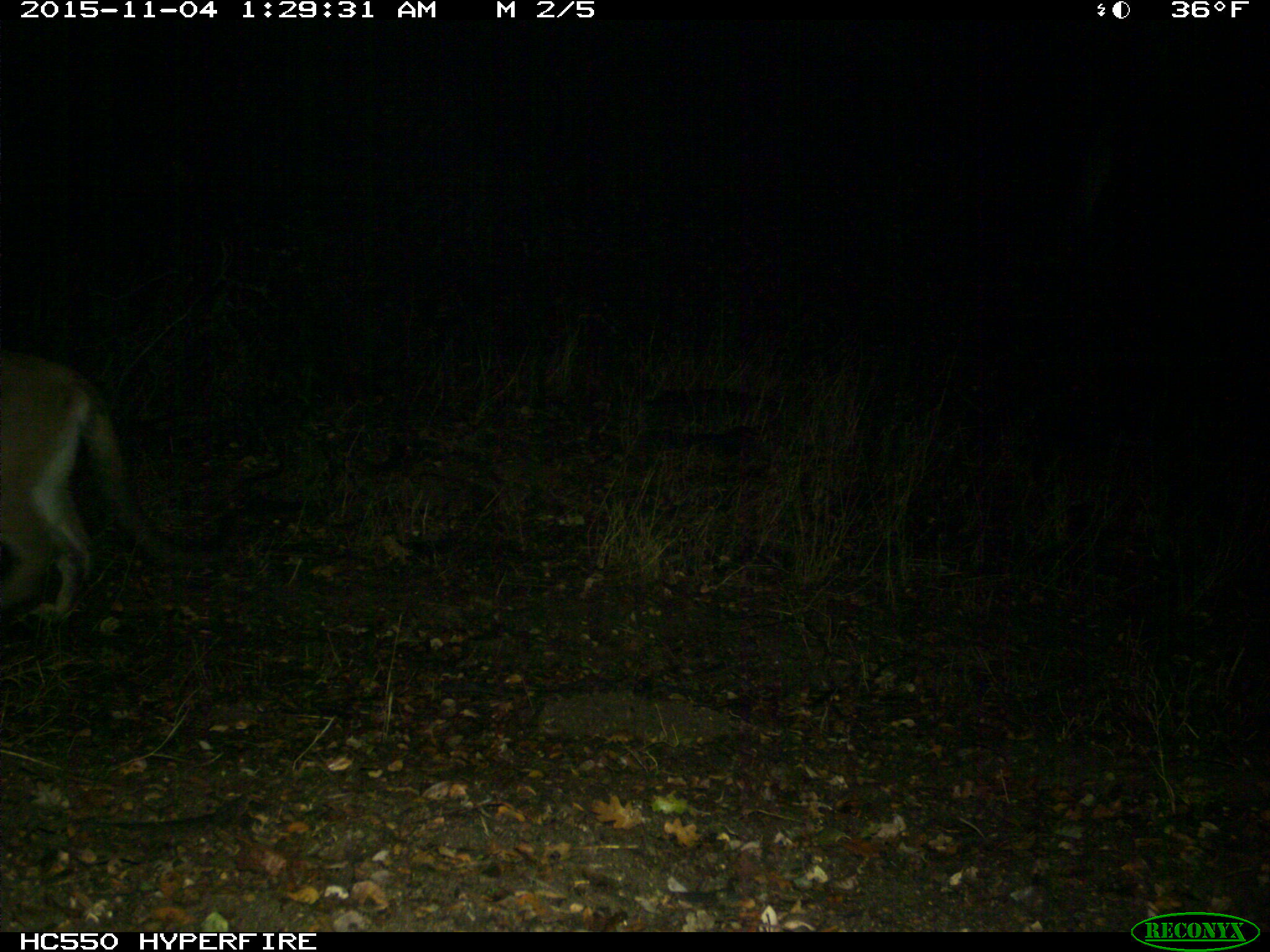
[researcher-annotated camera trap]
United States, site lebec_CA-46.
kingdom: Animalia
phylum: Chordata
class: Mammalia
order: Carnivora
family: Felidae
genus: Puma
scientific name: Puma concolor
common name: mountain lion